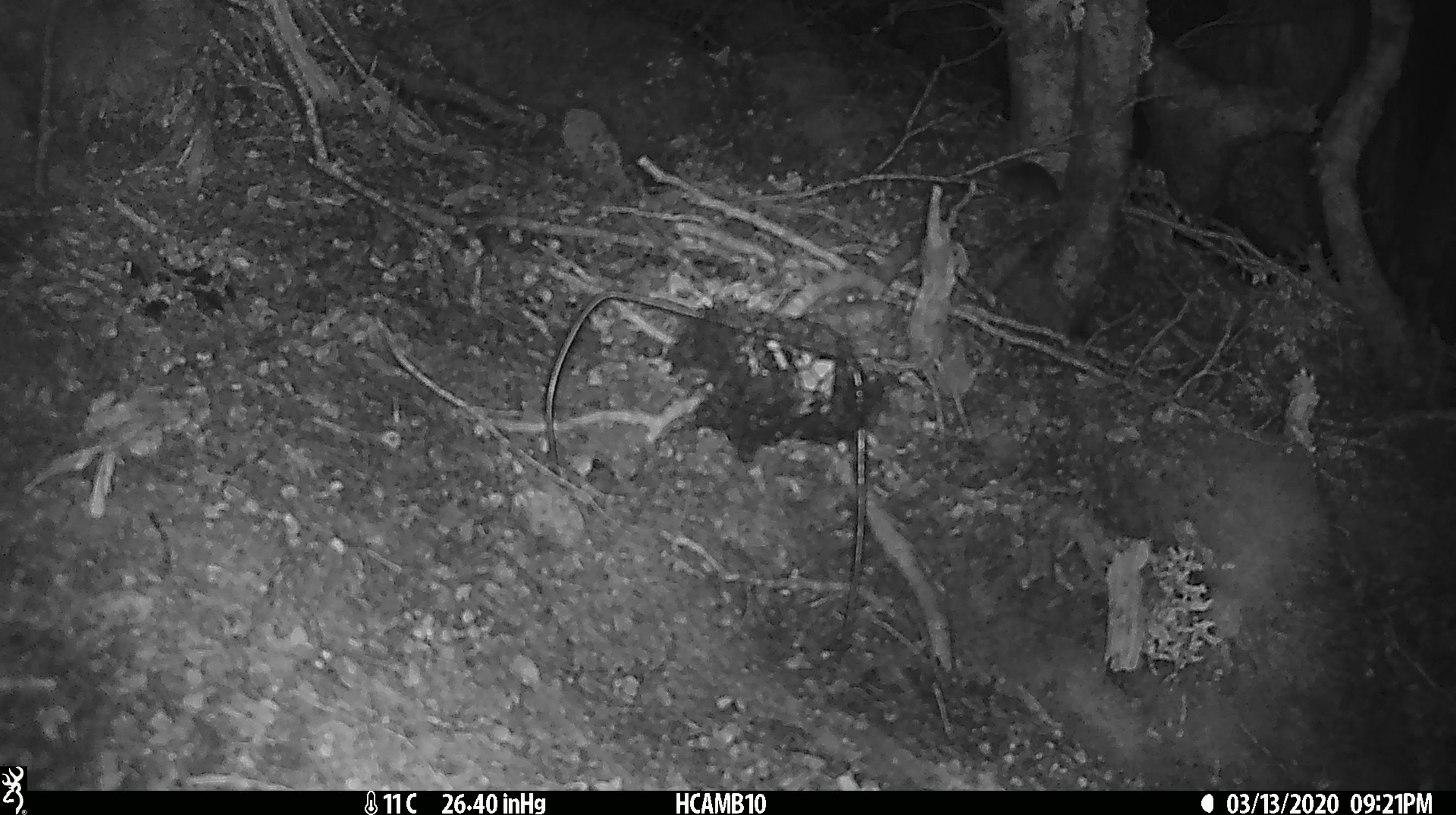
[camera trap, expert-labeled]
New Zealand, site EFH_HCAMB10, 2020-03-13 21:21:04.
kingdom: Animalia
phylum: Chordata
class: Mammalia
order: Rodentia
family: Muridae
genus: Mus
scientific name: Mus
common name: mouse